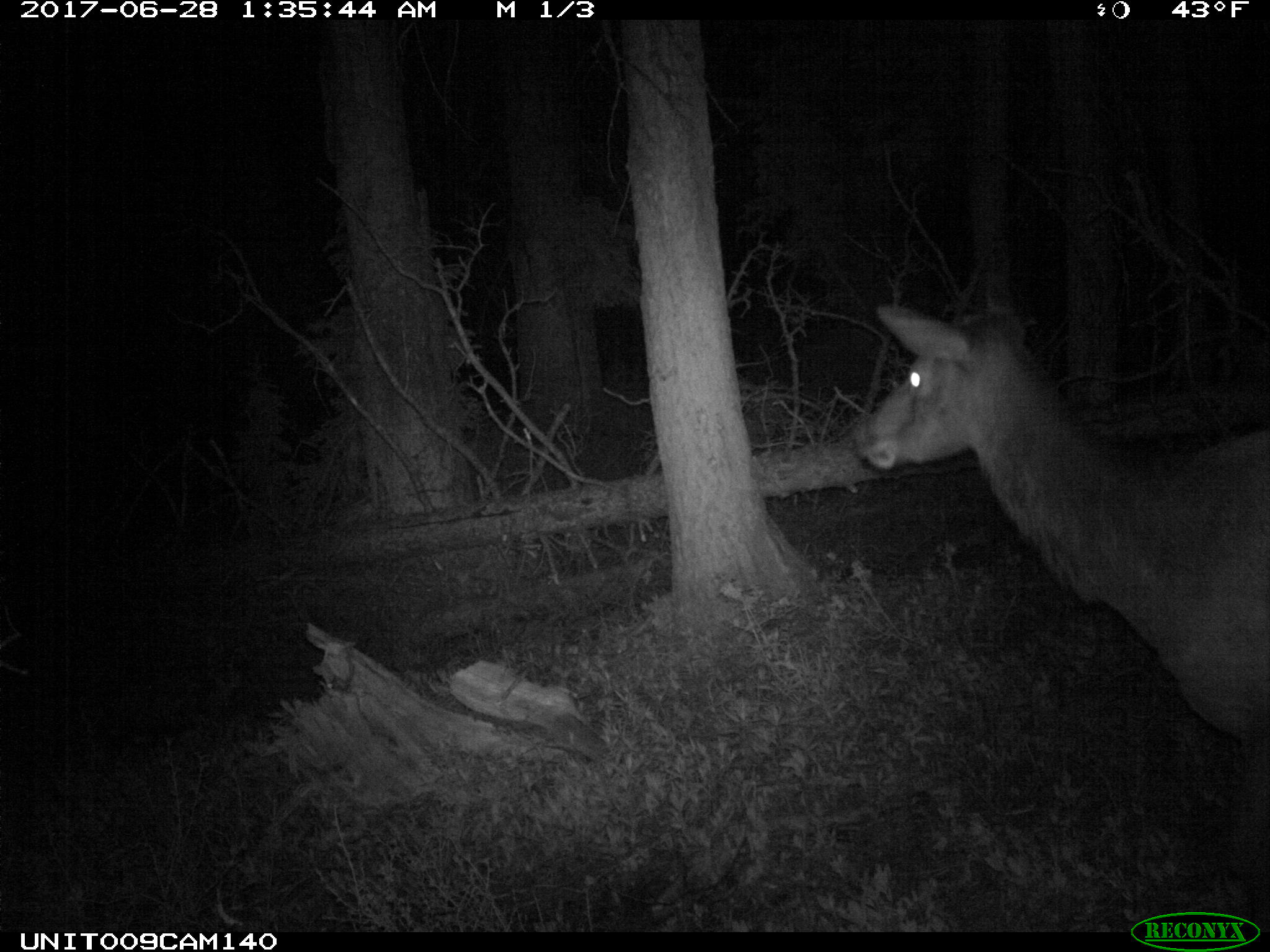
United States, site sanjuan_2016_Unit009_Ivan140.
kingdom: Animalia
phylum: Chordata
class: Mammalia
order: Artiodactyla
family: Cervidae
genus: Cervus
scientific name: Cervus elaphus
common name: red deer